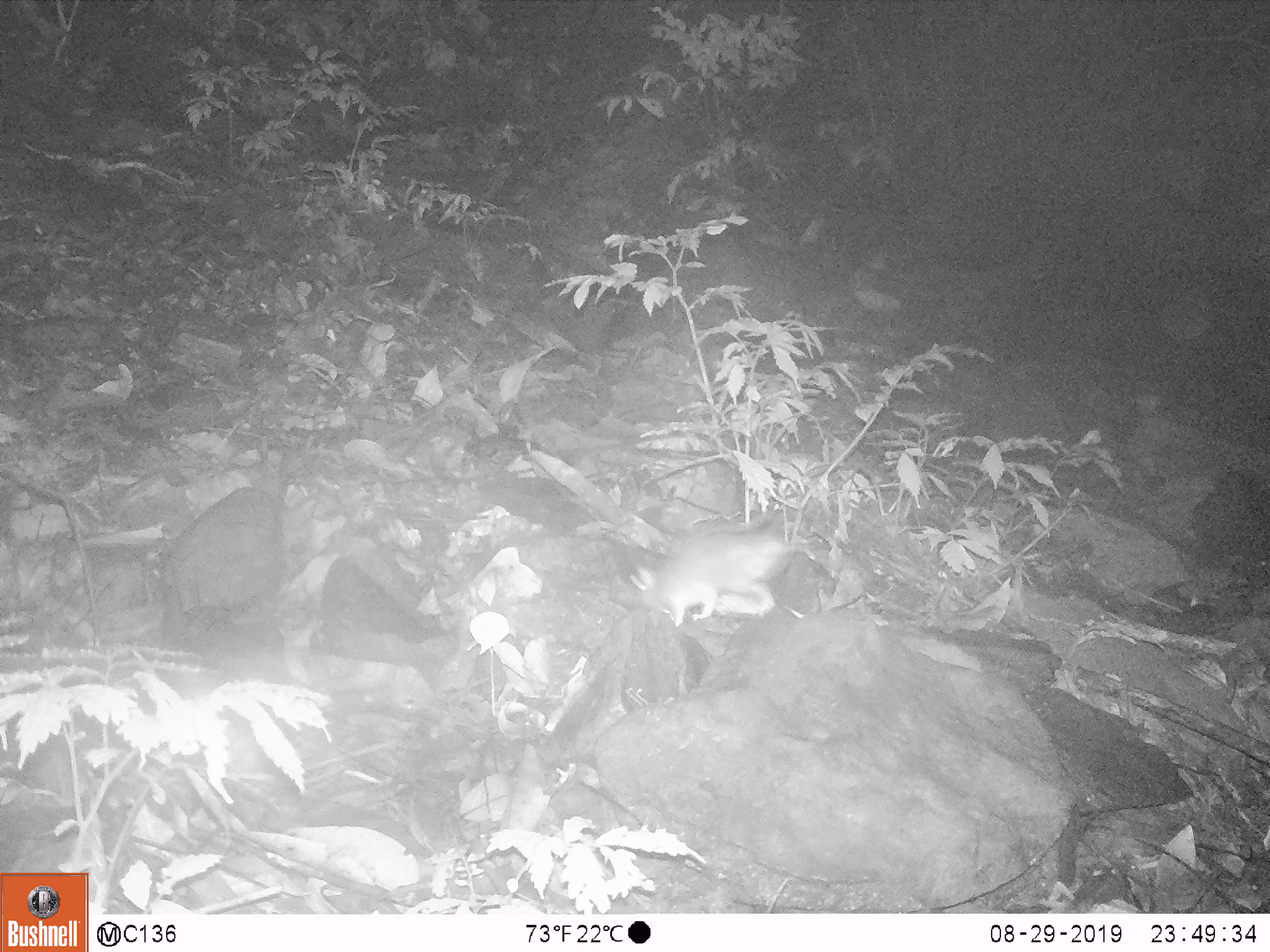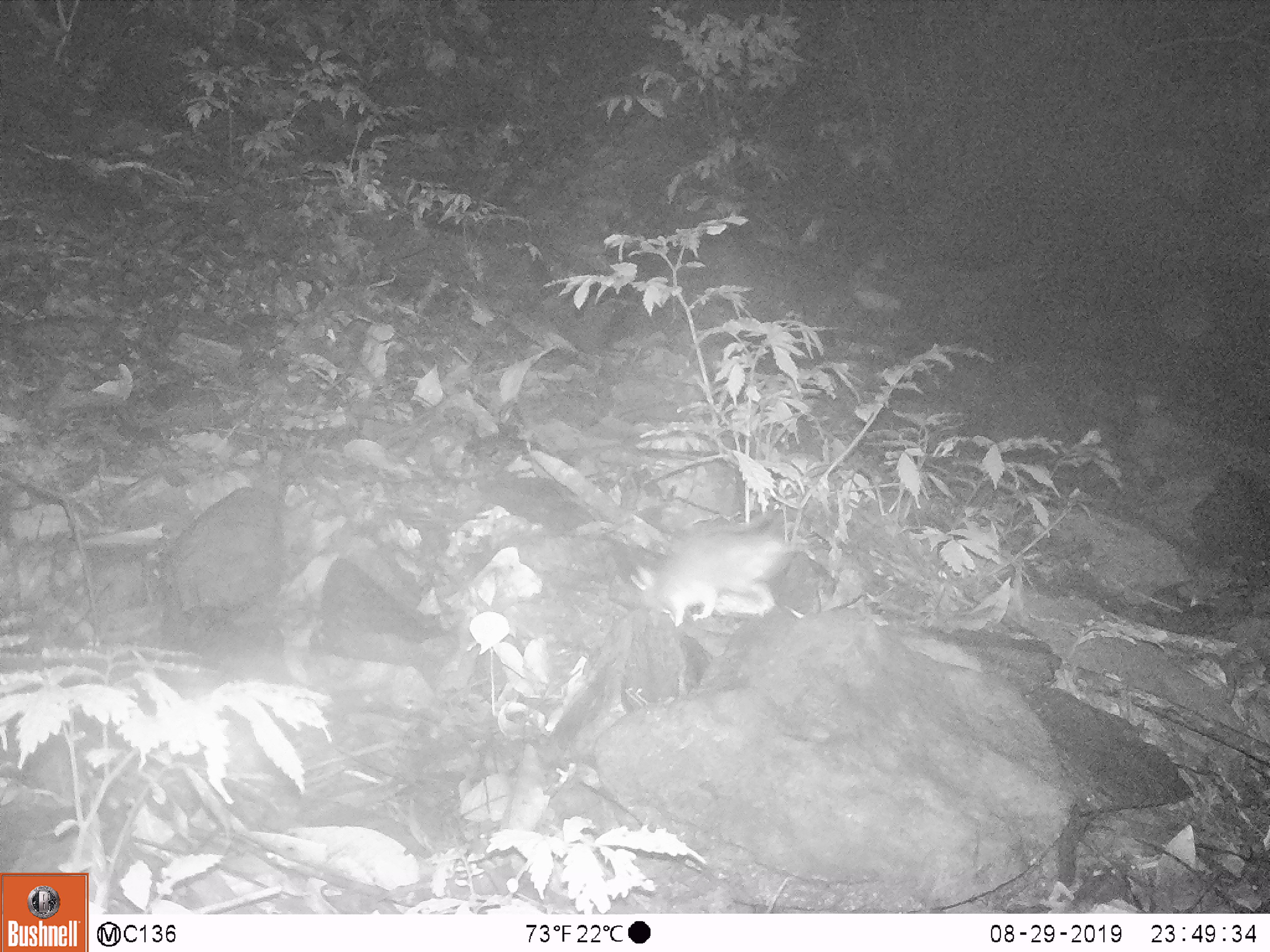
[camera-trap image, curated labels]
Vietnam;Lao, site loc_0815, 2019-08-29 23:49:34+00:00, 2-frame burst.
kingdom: Animalia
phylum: Chordata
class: Mammalia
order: Artiodactyla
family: Suidae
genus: Sus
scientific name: Sus scrofa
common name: eurasian wild pig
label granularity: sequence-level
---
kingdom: Animalia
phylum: Chordata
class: Mammalia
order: Rodentia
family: Muridae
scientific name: Muridae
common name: old-world mice and rats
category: unidentified murid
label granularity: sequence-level